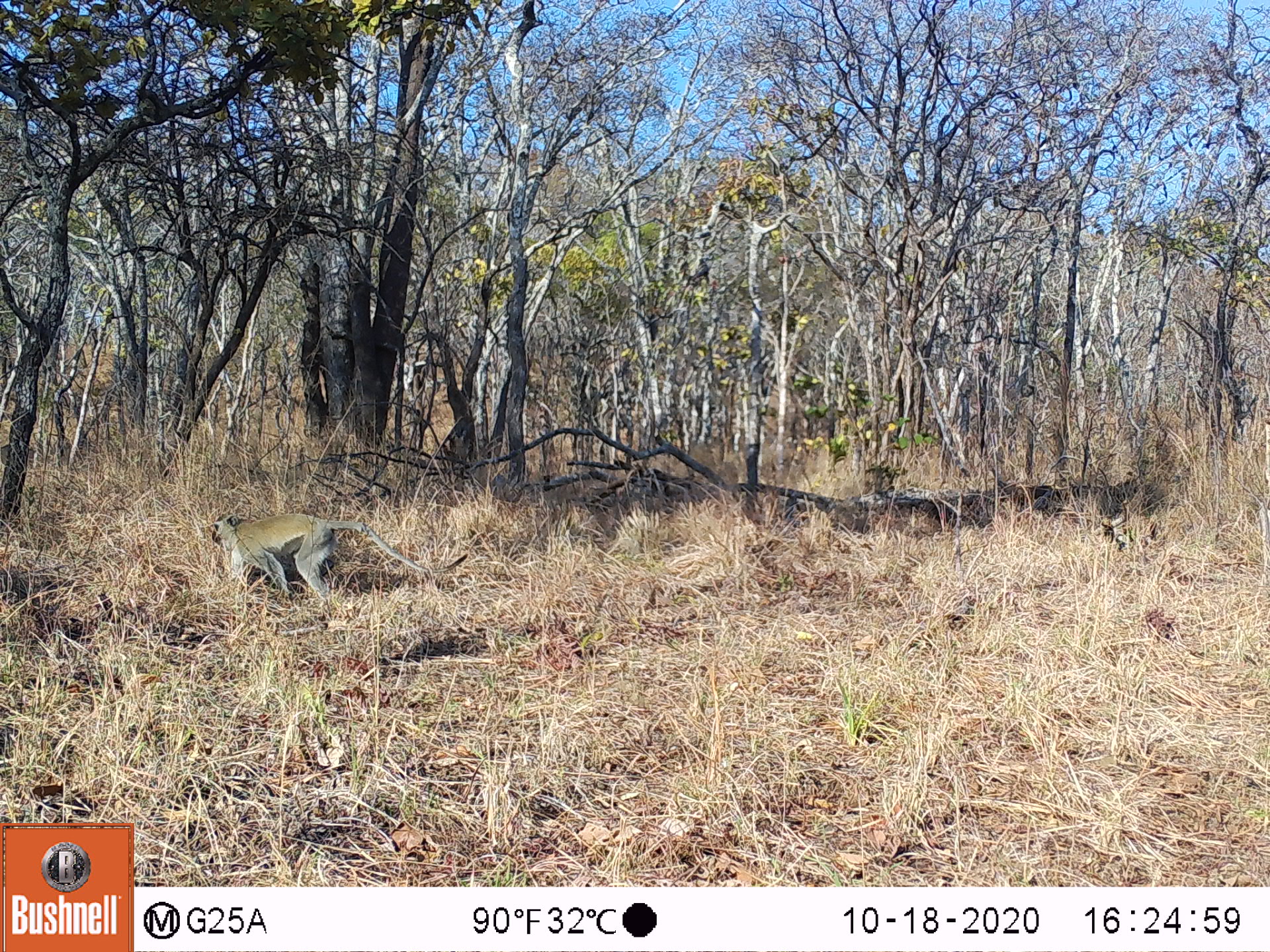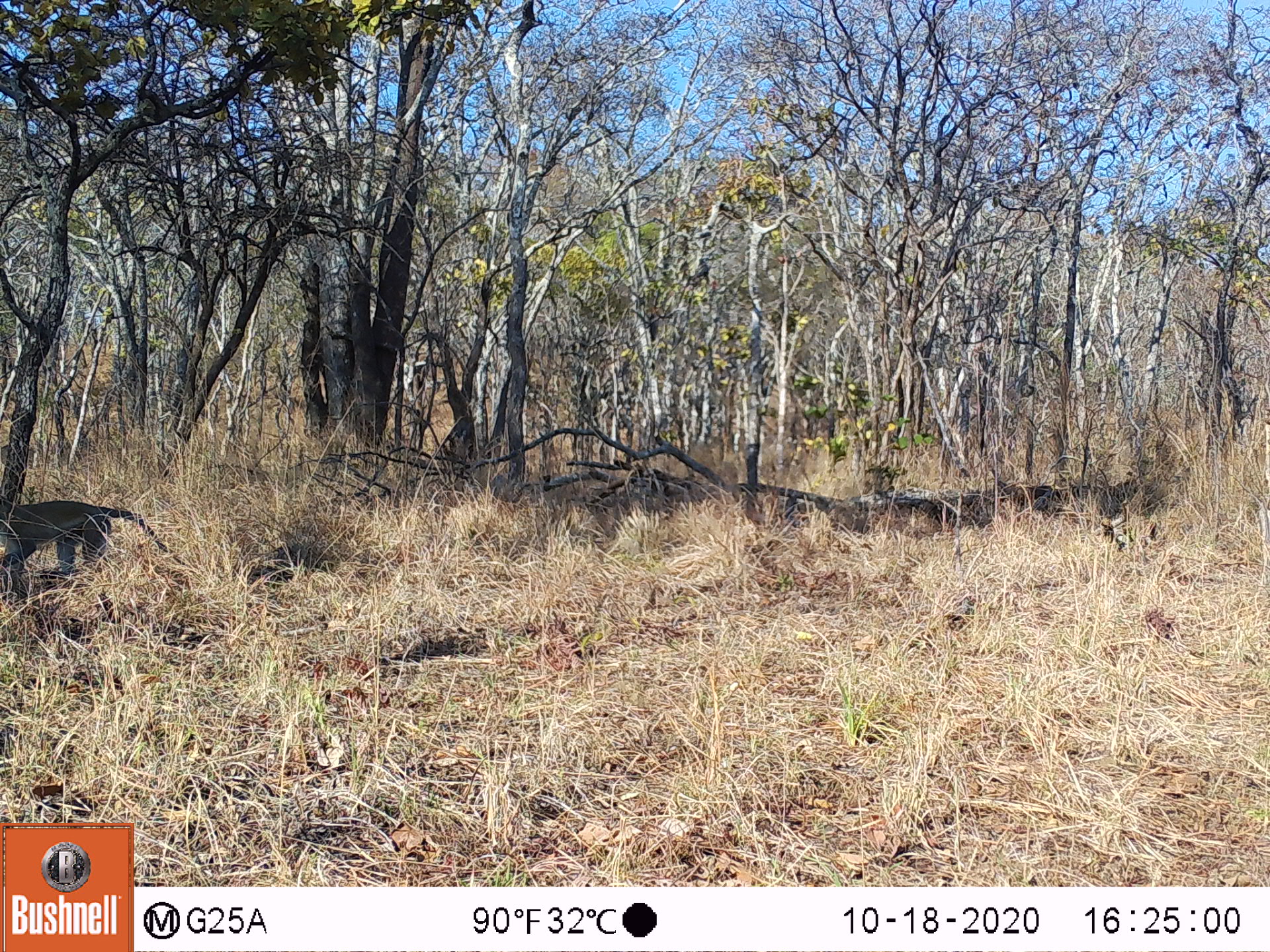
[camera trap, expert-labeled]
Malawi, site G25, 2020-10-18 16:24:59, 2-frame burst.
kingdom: Animalia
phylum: Chordata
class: Mammalia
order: Primates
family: Cercopithecidae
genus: Chlorocebus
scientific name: Chlorocebus pygerythrus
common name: vervet monkey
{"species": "vervet monkey (Chlorocebus pygerythrus)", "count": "1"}